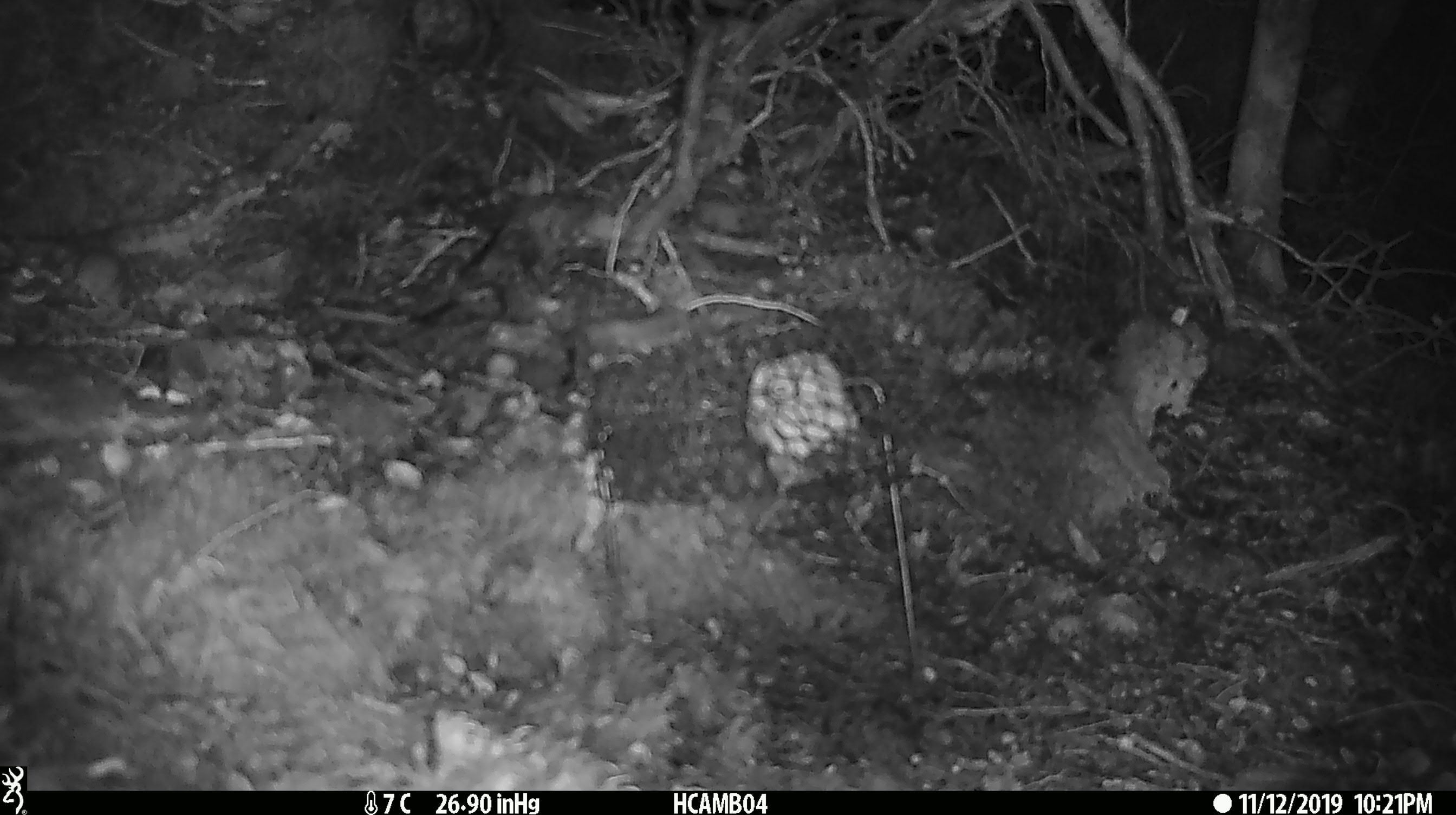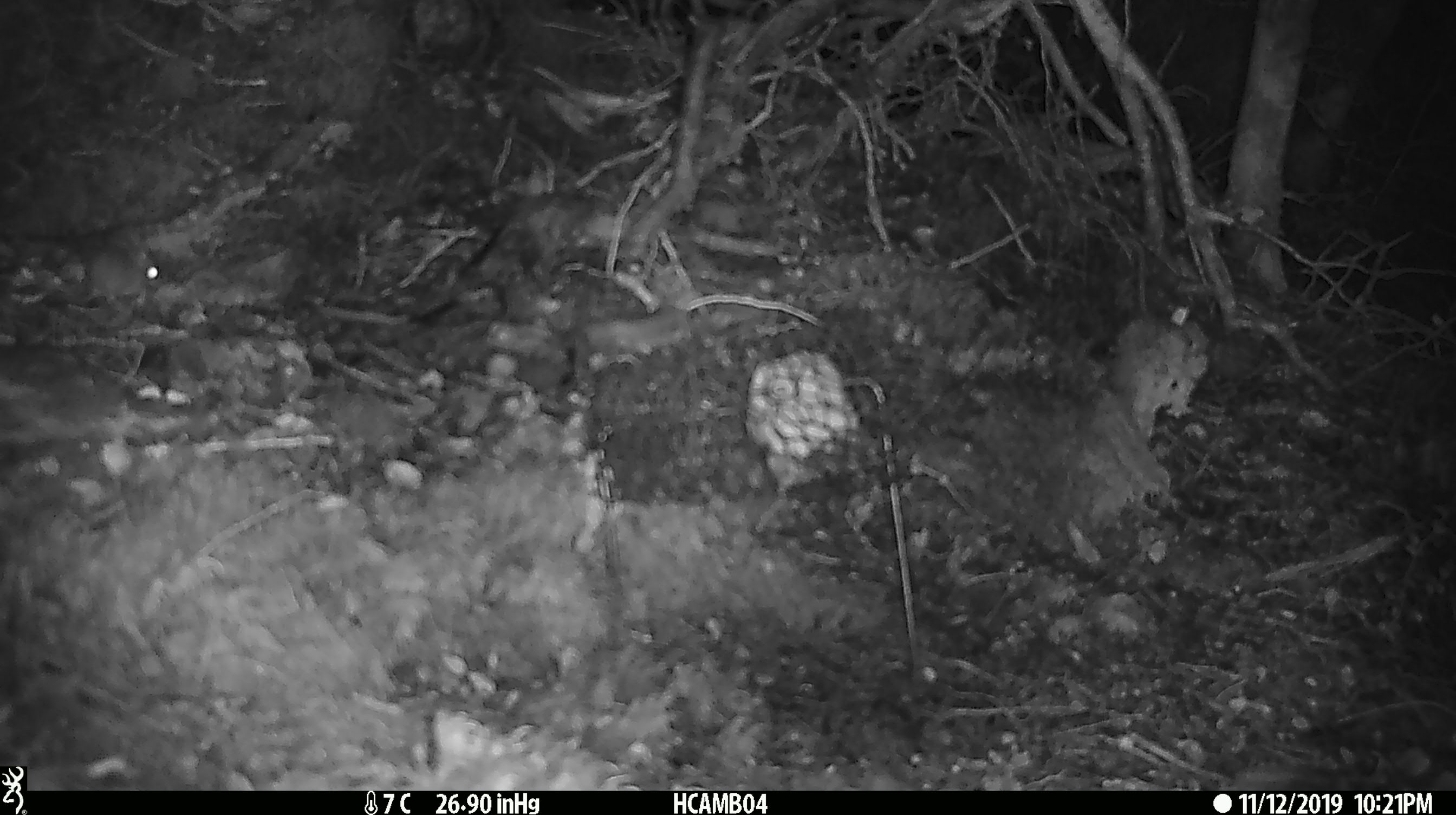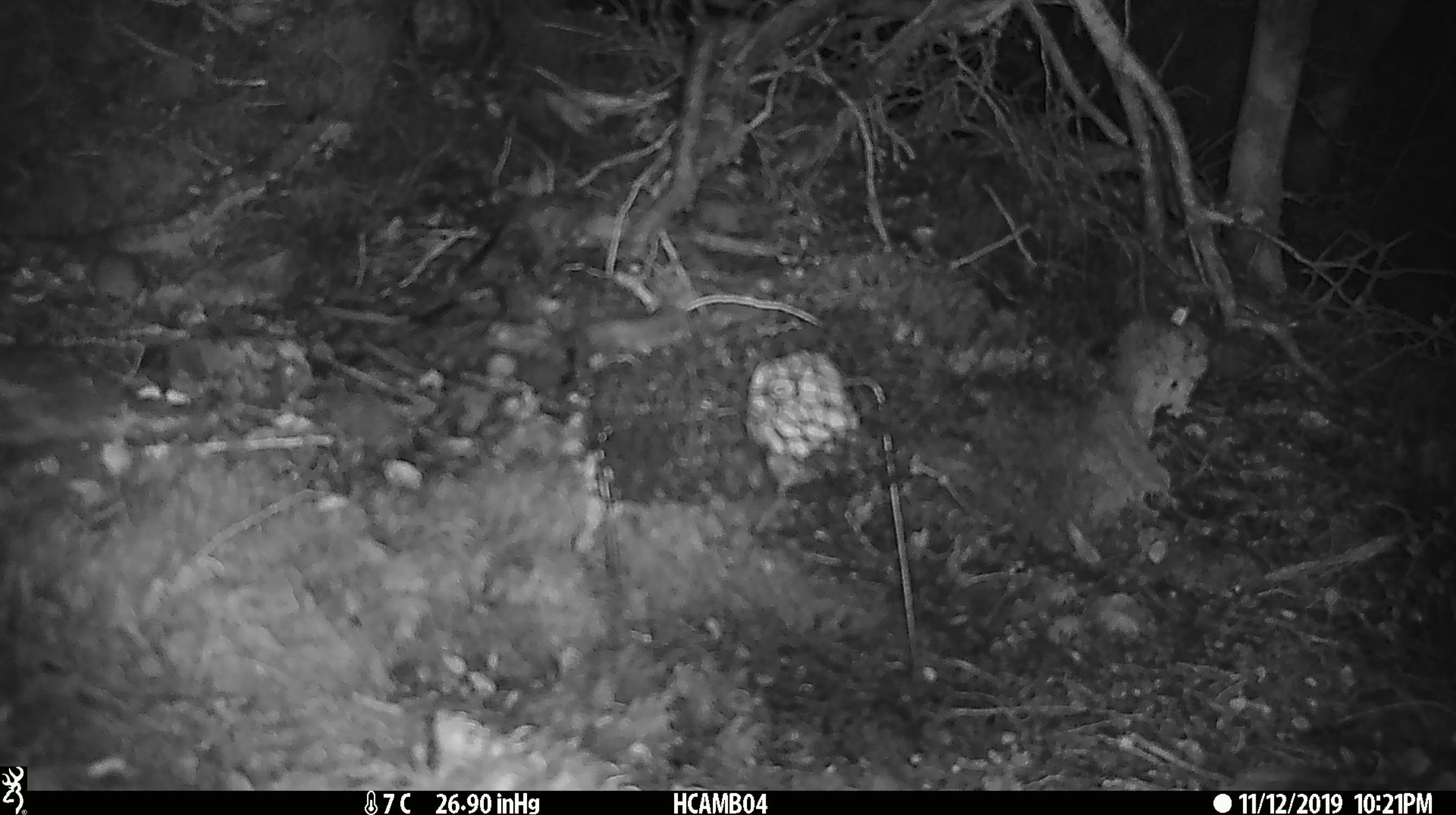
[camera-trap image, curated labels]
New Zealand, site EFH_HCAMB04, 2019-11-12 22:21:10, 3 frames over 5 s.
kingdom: Animalia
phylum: Chordata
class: Mammalia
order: Rodentia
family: Muridae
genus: Mus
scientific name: Mus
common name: mouse